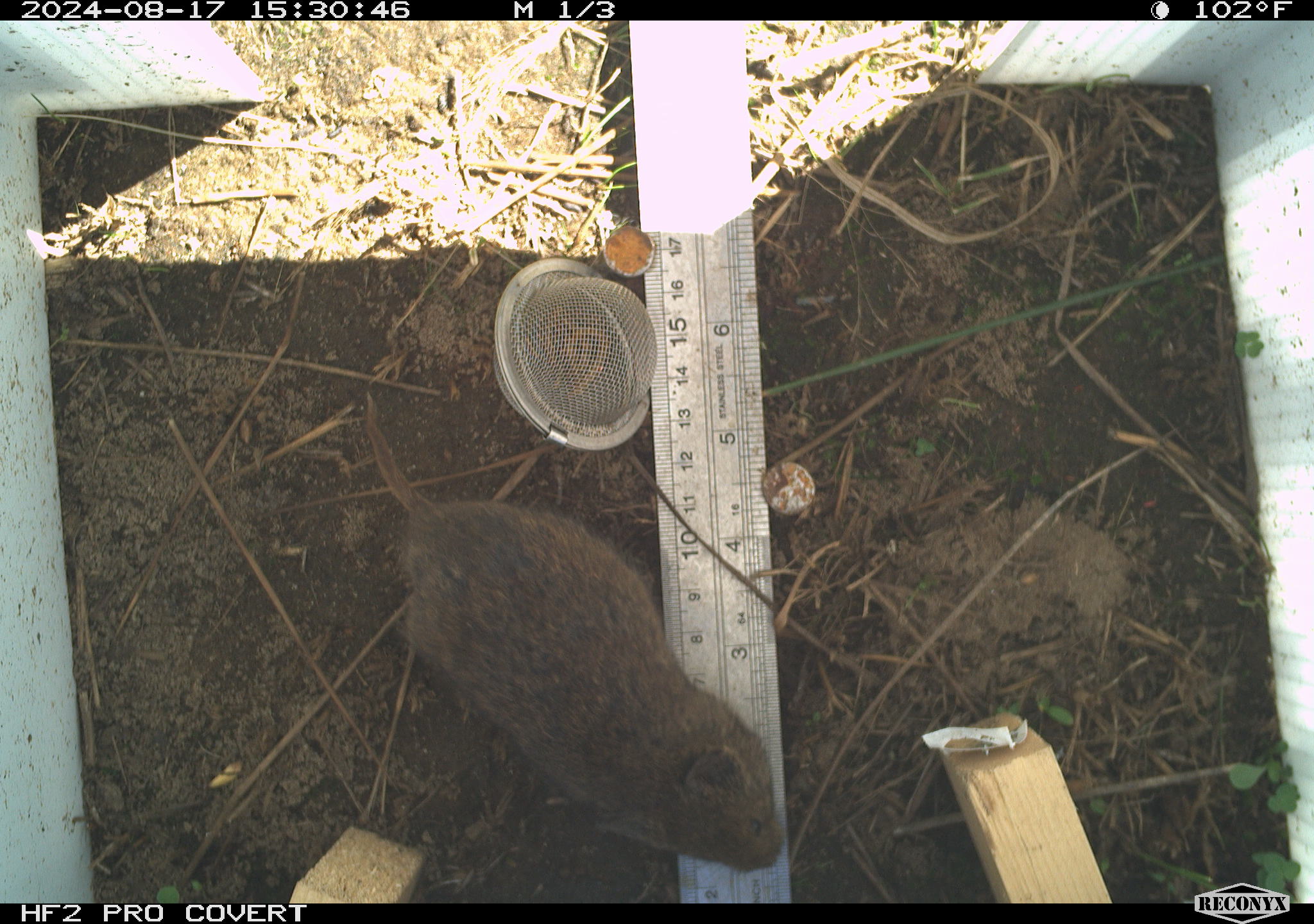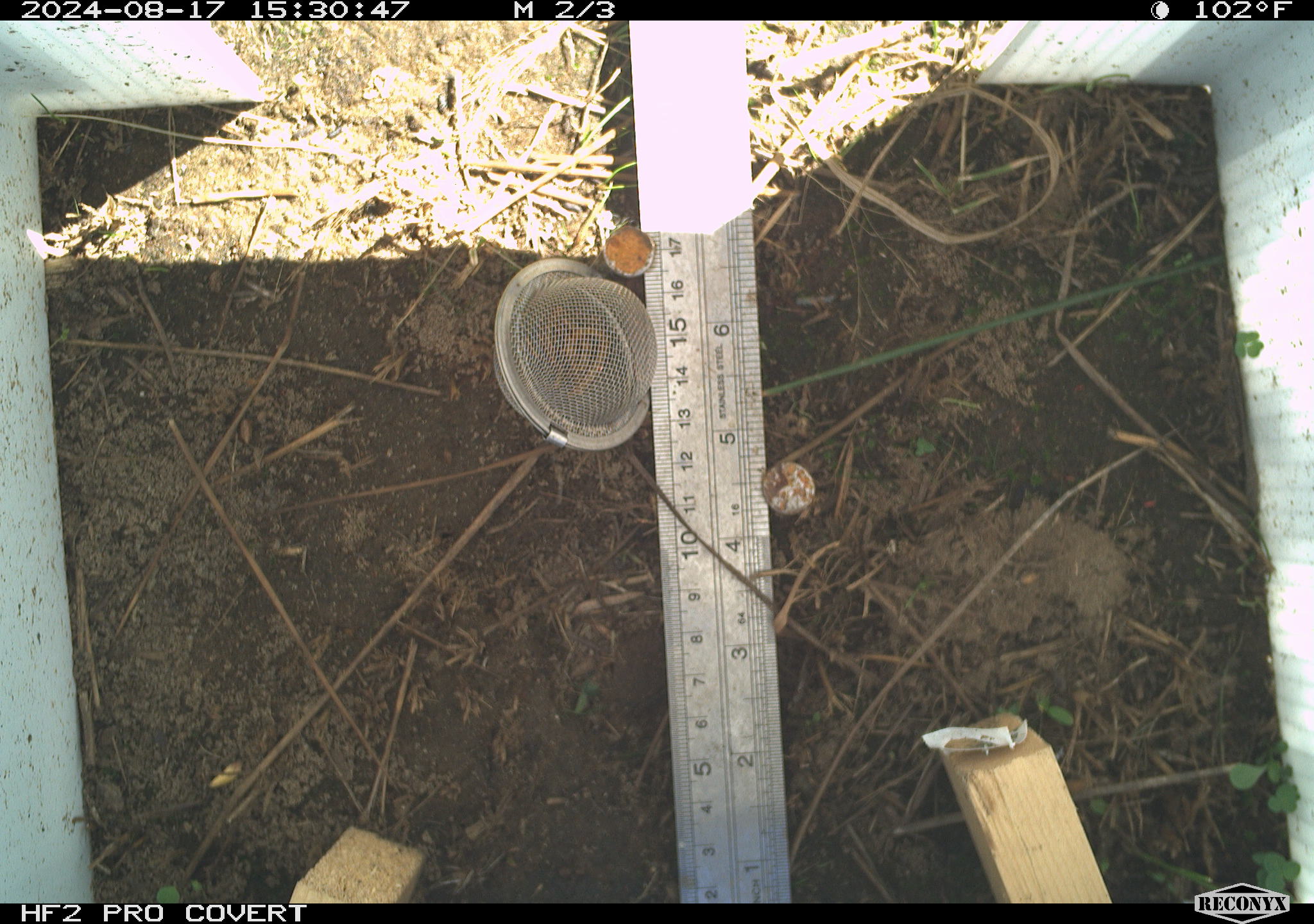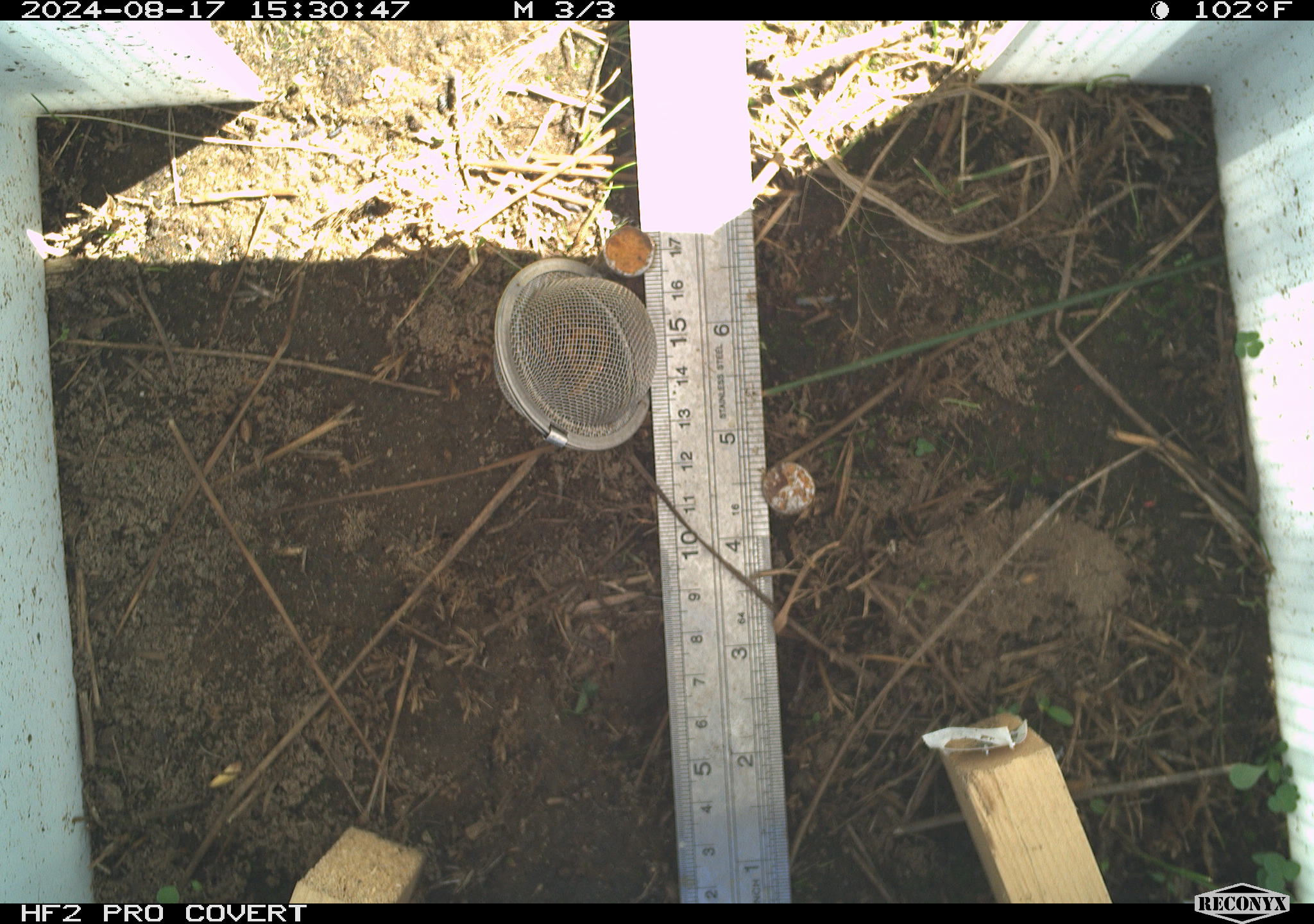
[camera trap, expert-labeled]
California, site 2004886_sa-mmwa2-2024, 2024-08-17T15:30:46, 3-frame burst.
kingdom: Animalia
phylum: Chordata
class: Mammalia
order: Rodentia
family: Cricetidae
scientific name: Arvicolinae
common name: voles, lemmings, and muskrats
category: arvicolinae subfamily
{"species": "arvicolinae subfamily (voles, lemmings, and muskrats) (Arvicolinae)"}